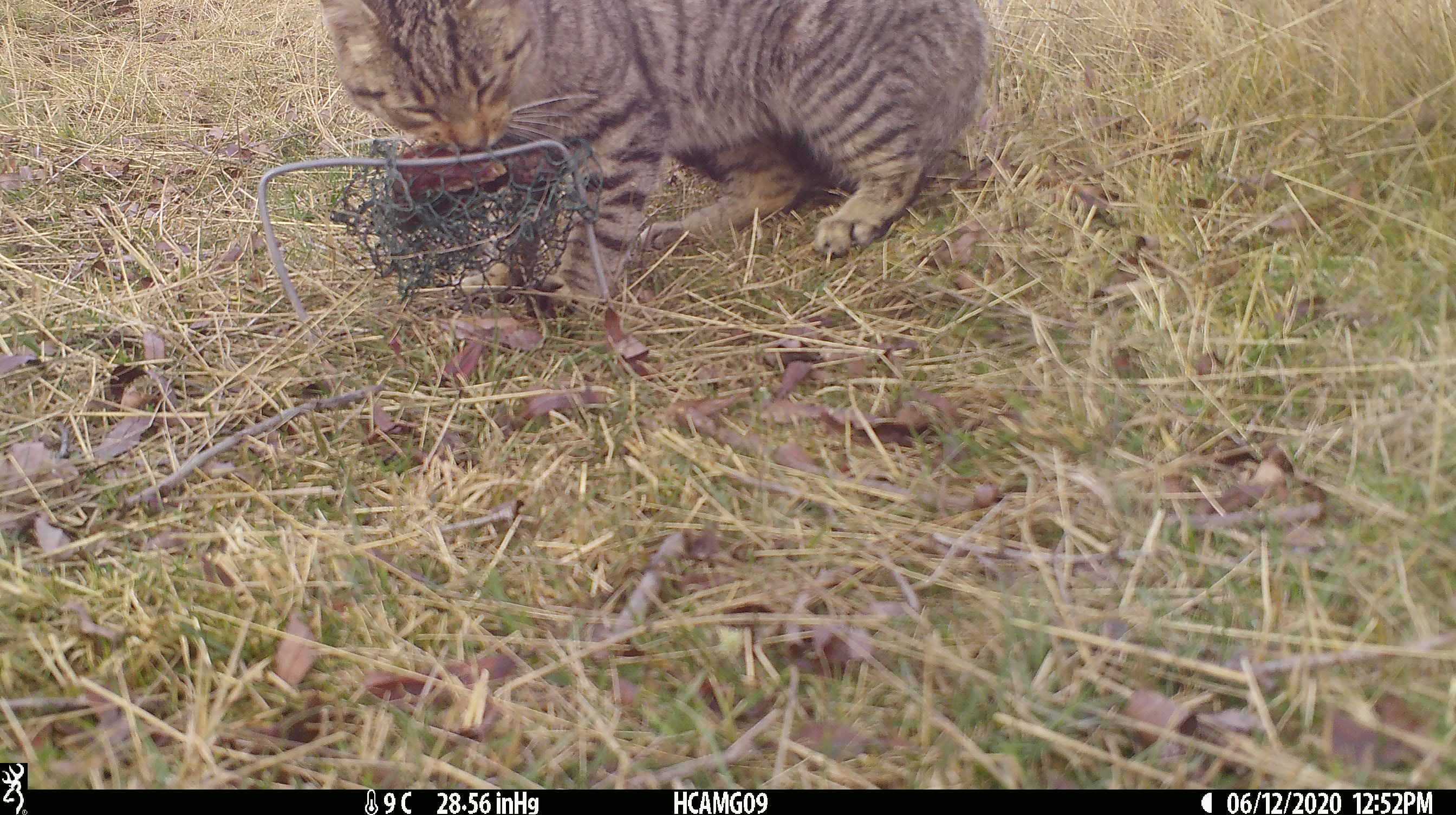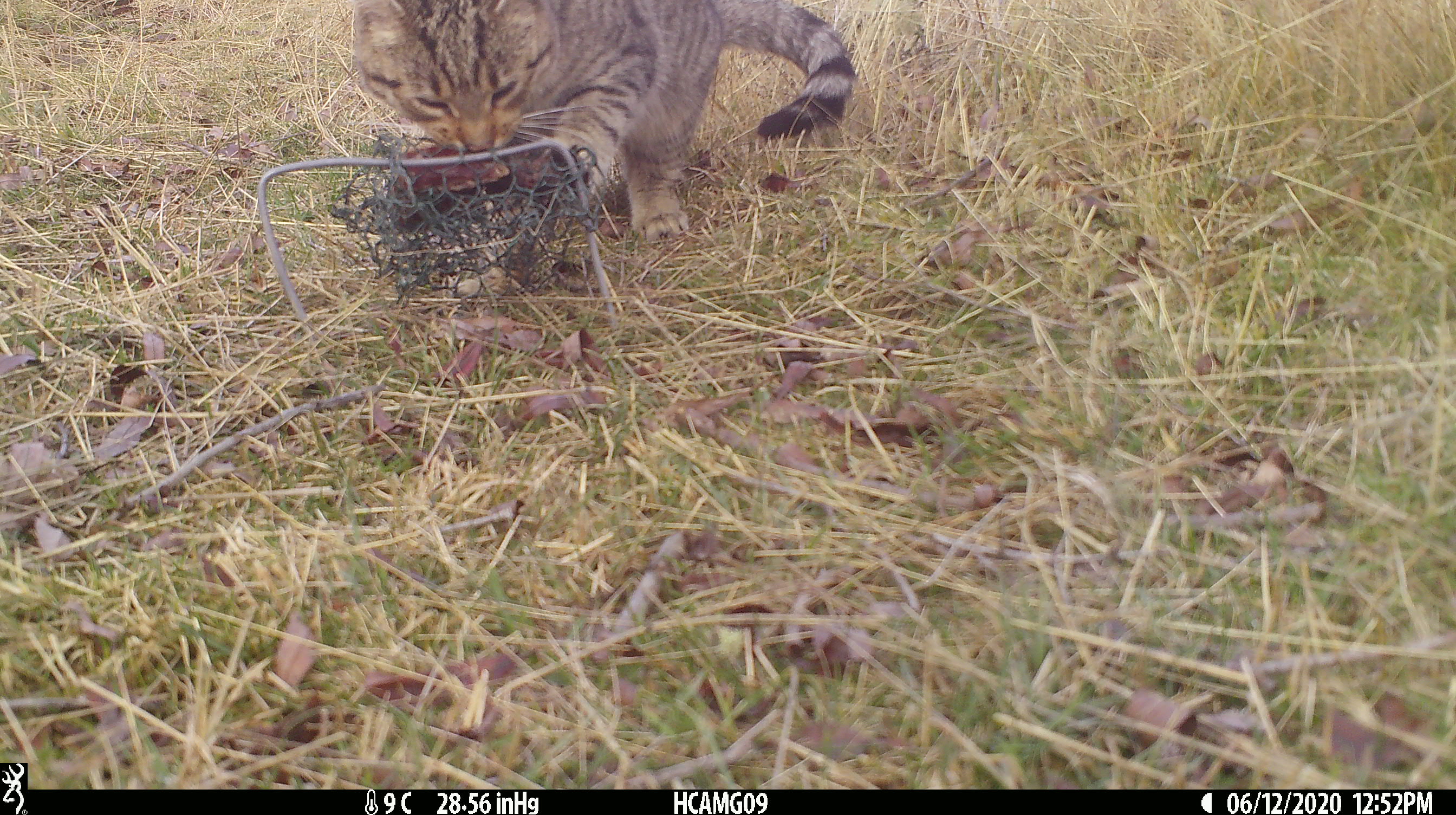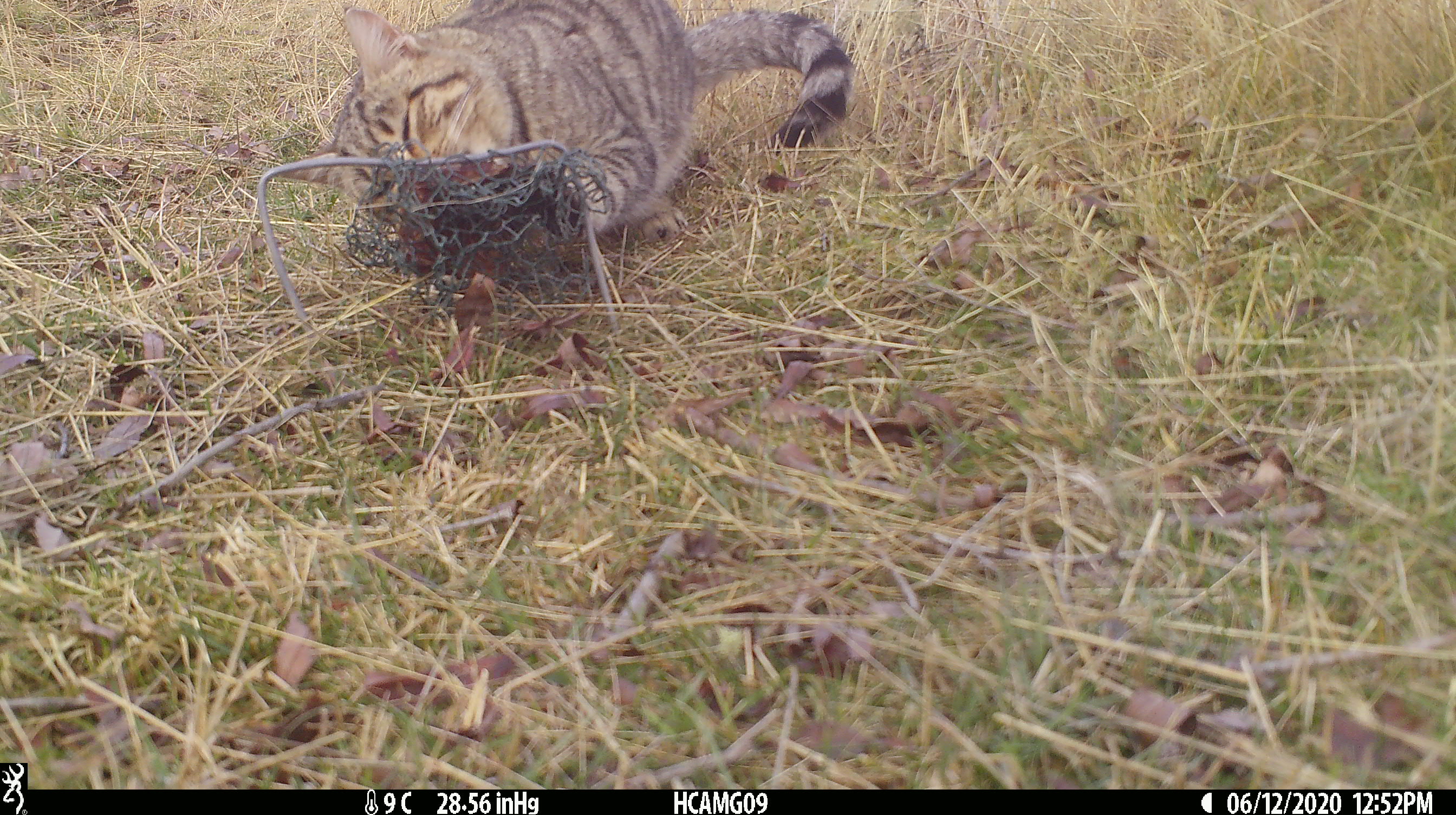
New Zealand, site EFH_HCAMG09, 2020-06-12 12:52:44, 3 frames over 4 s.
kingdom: Animalia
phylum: Chordata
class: Mammalia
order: Carnivora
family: Felidae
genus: Felis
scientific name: Felis catus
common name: domestic cat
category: cat